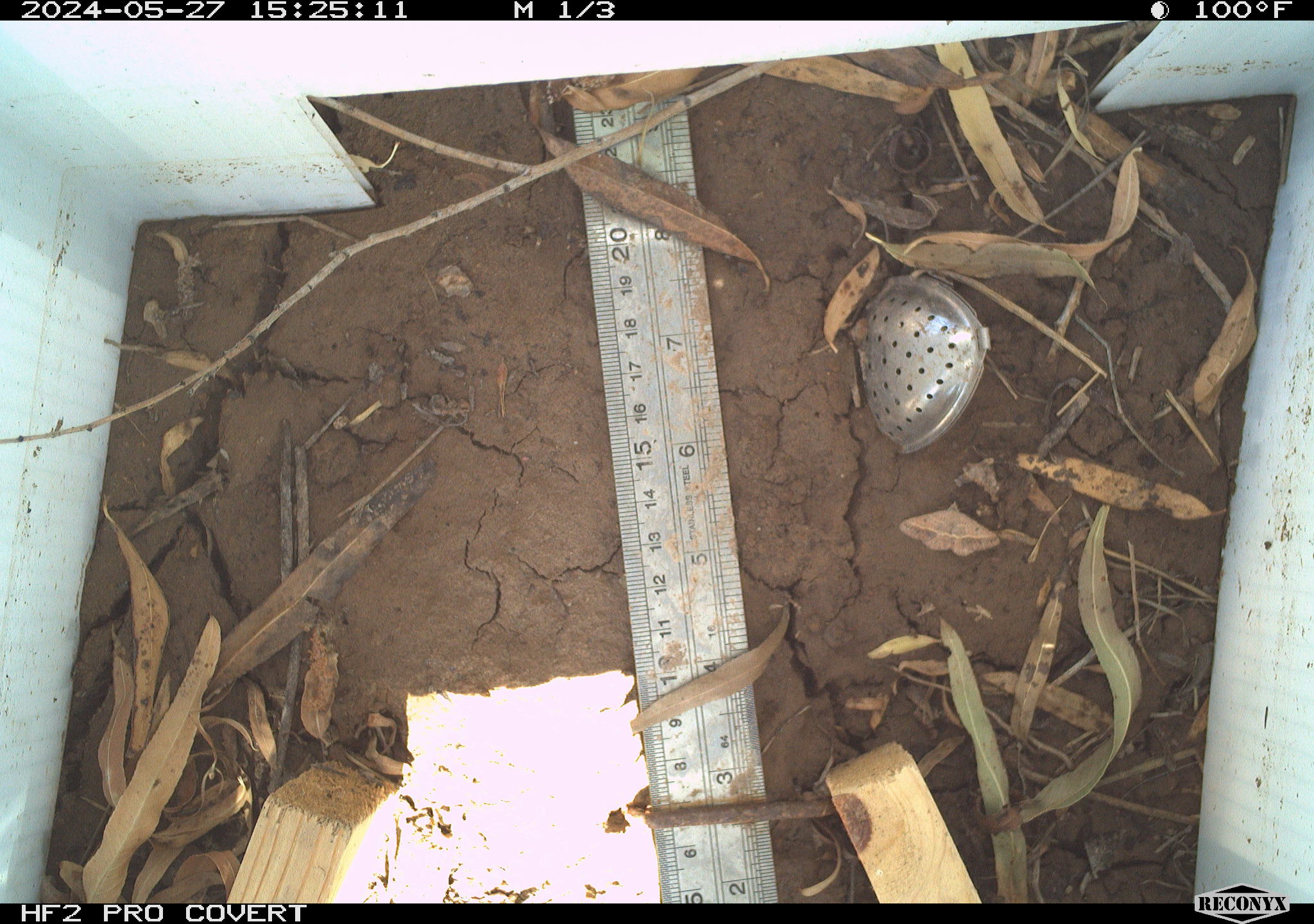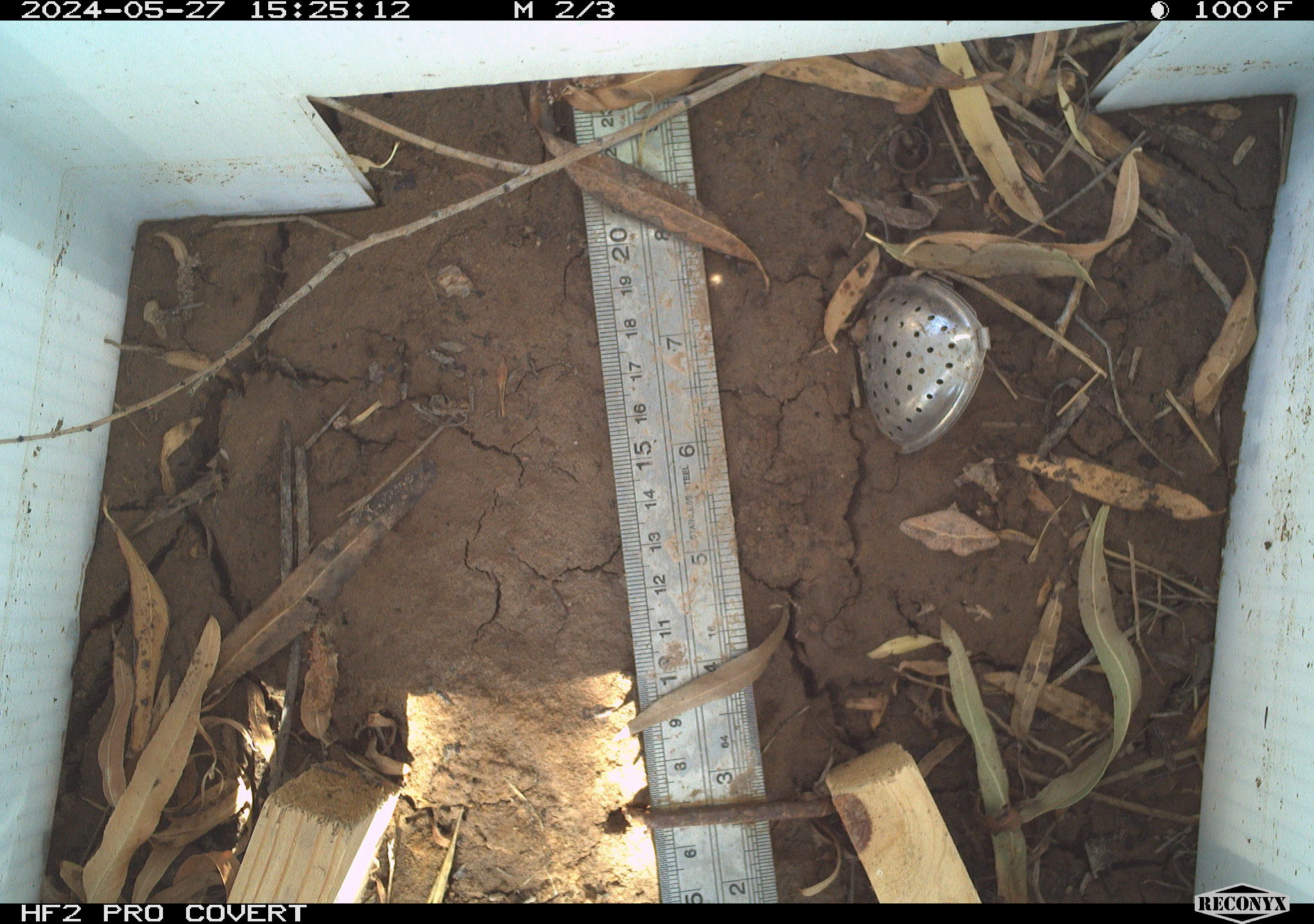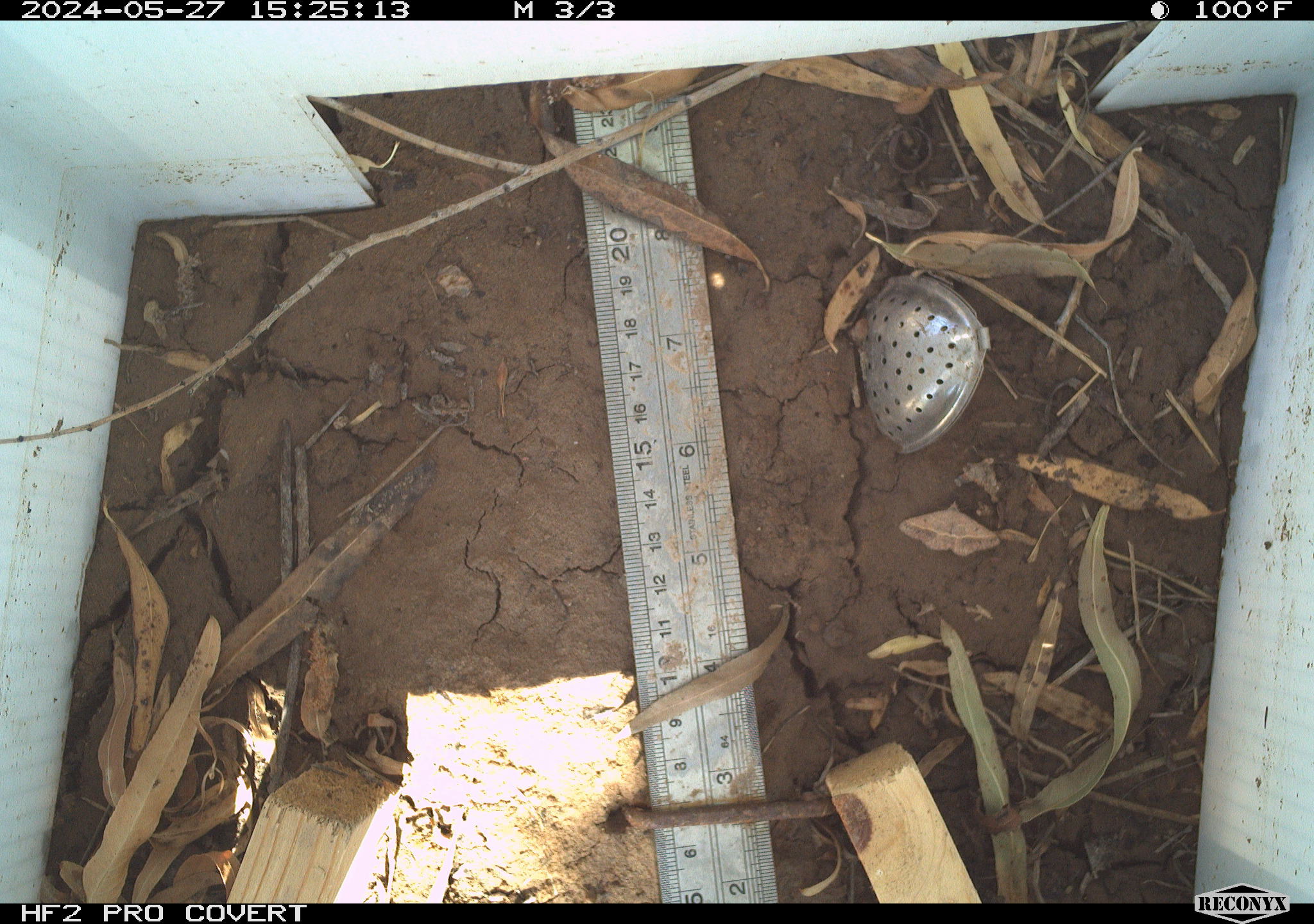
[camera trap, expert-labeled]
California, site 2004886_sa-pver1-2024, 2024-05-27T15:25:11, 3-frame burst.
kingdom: Animalia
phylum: Arthropoda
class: Insecta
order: Lepidoptera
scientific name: Lepidoptera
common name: butterflies and moths